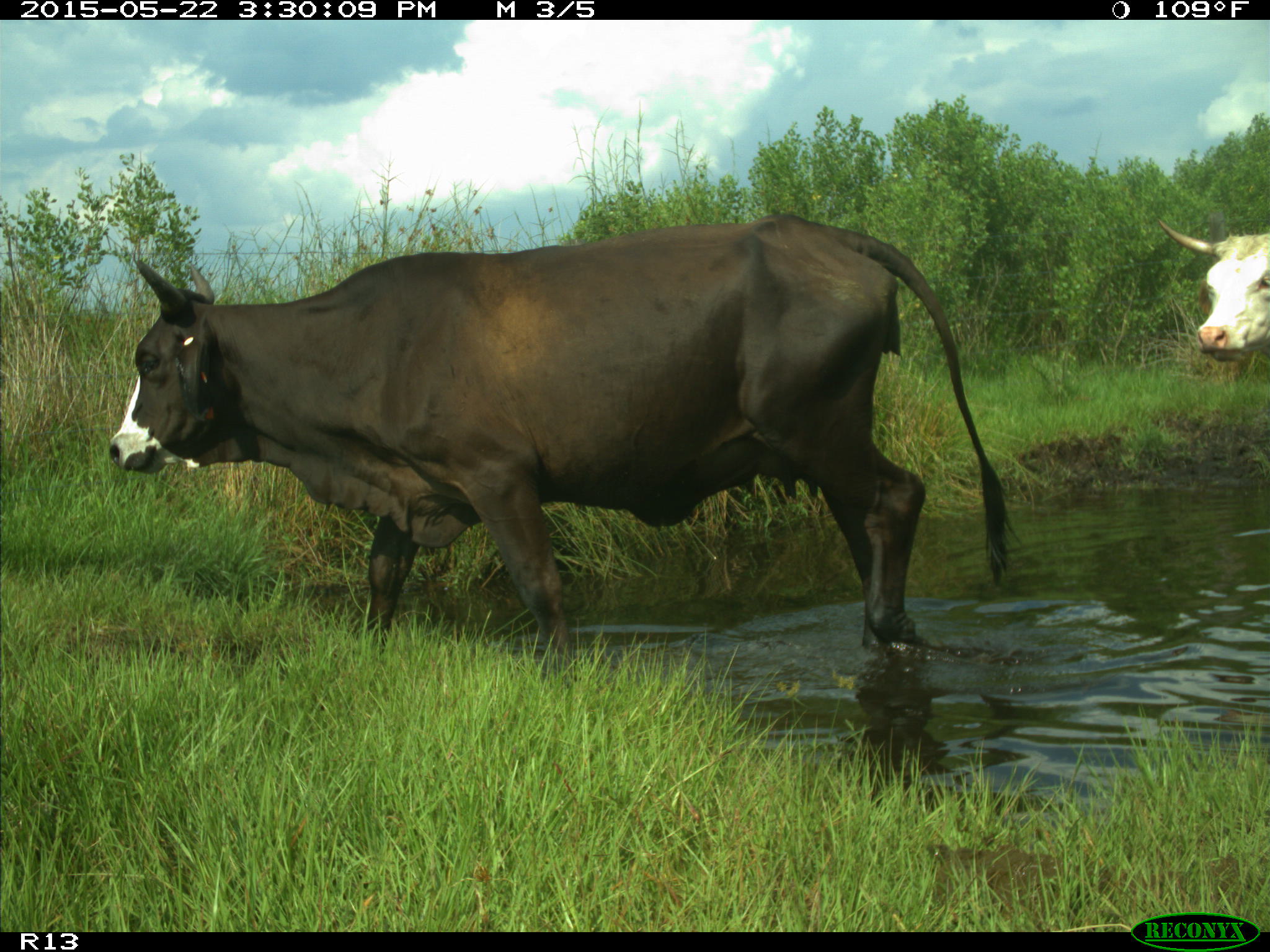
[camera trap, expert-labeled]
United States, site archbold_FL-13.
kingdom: Animalia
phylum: Chordata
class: Mammalia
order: Artiodactyla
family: Bovidae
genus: Bos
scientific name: Bos taurus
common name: domestic cow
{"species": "Bos taurus (domestic cow)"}